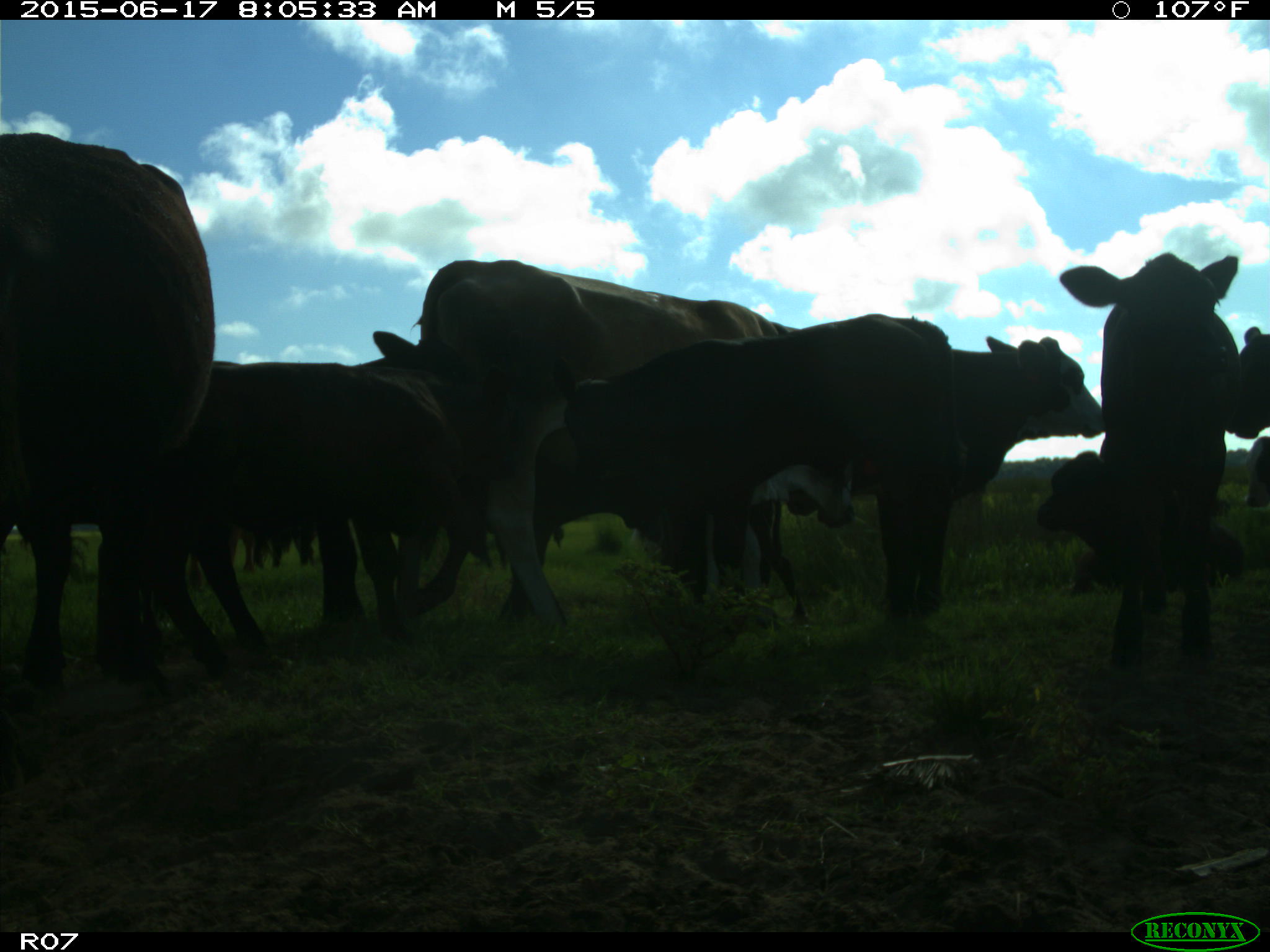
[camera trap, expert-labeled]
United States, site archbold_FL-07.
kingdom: Animalia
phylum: Chordata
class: Mammalia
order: Artiodactyla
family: Bovidae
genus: Bos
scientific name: Bos taurus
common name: domestic cow